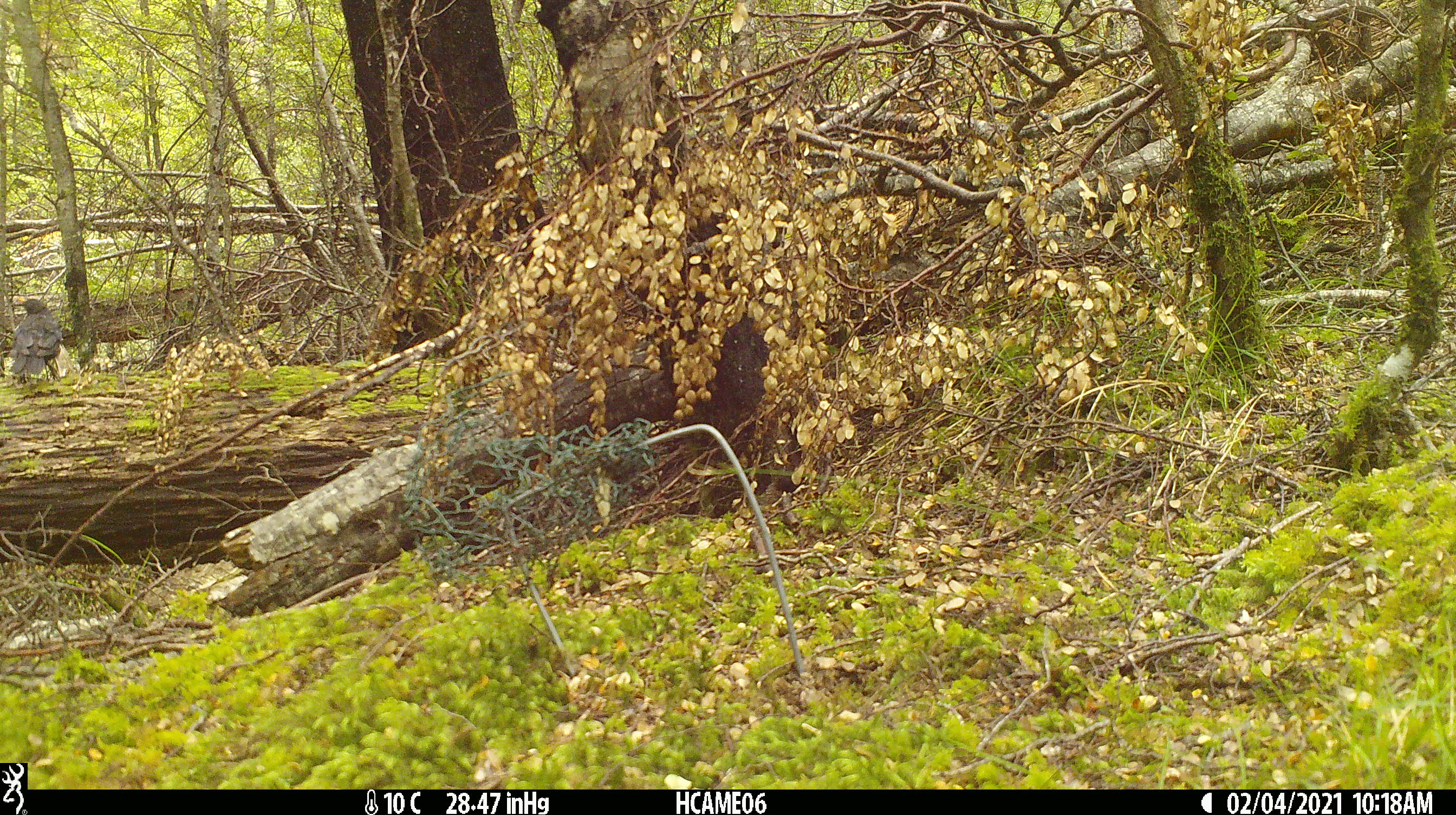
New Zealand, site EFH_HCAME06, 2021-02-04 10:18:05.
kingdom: Animalia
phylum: Chordata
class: Aves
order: Passeriformes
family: Turdidae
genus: Turdus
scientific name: Turdus merula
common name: eurasian blackbird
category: blackbird